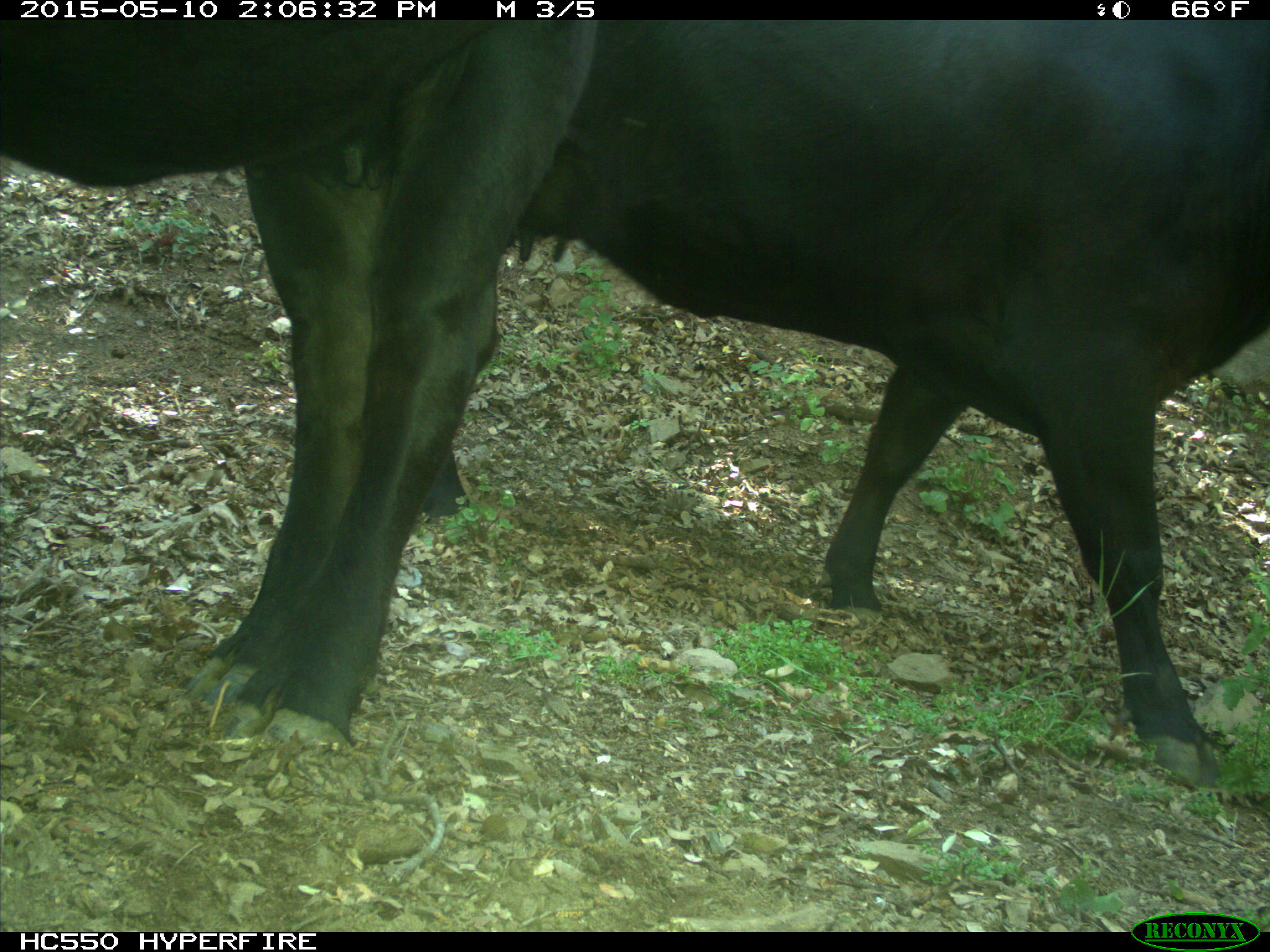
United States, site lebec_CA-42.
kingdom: Animalia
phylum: Chordata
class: Mammalia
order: Artiodactyla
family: Bovidae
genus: Bos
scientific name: Bos taurus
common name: domestic cow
Bos taurus (domestic cow).